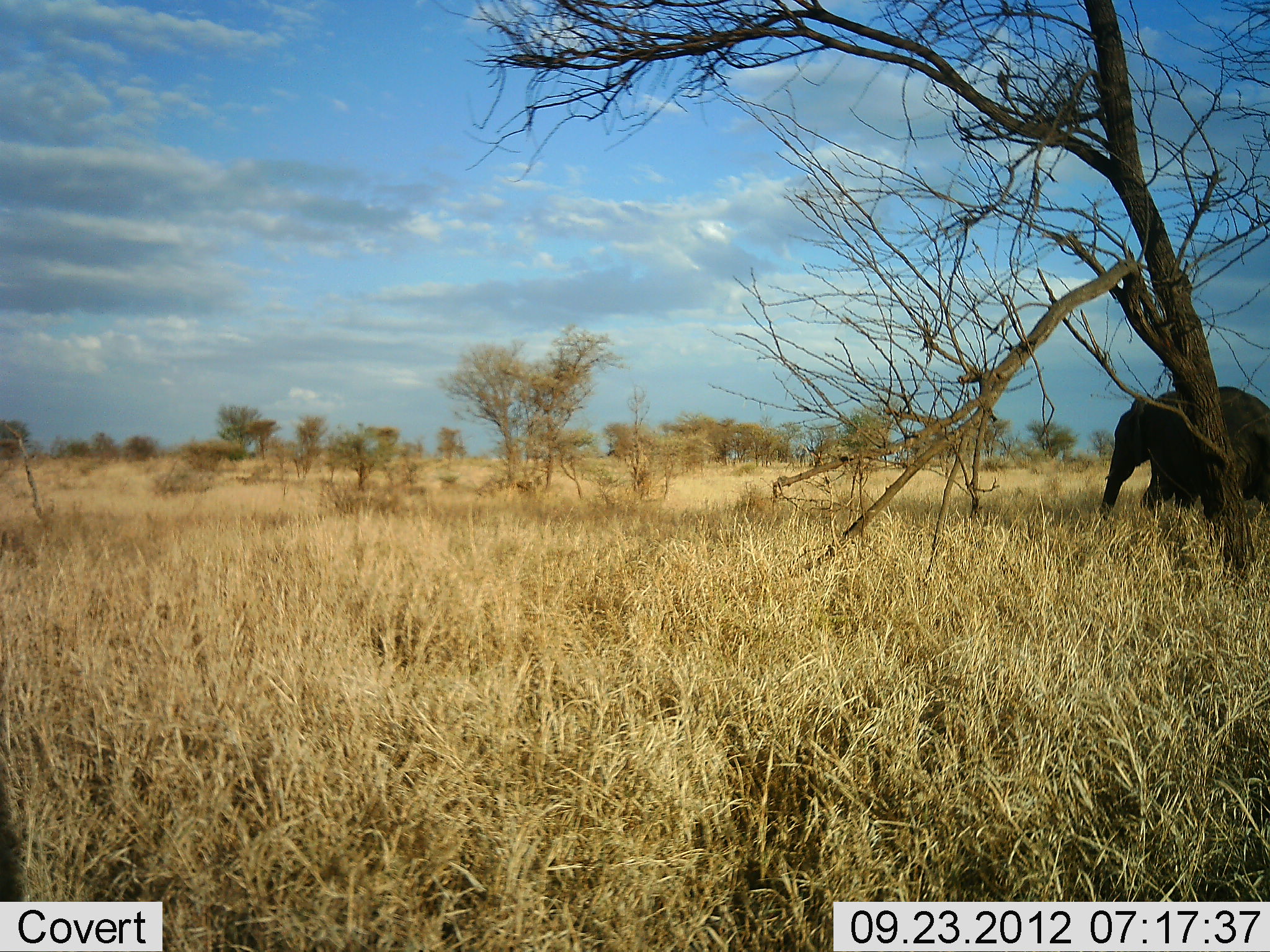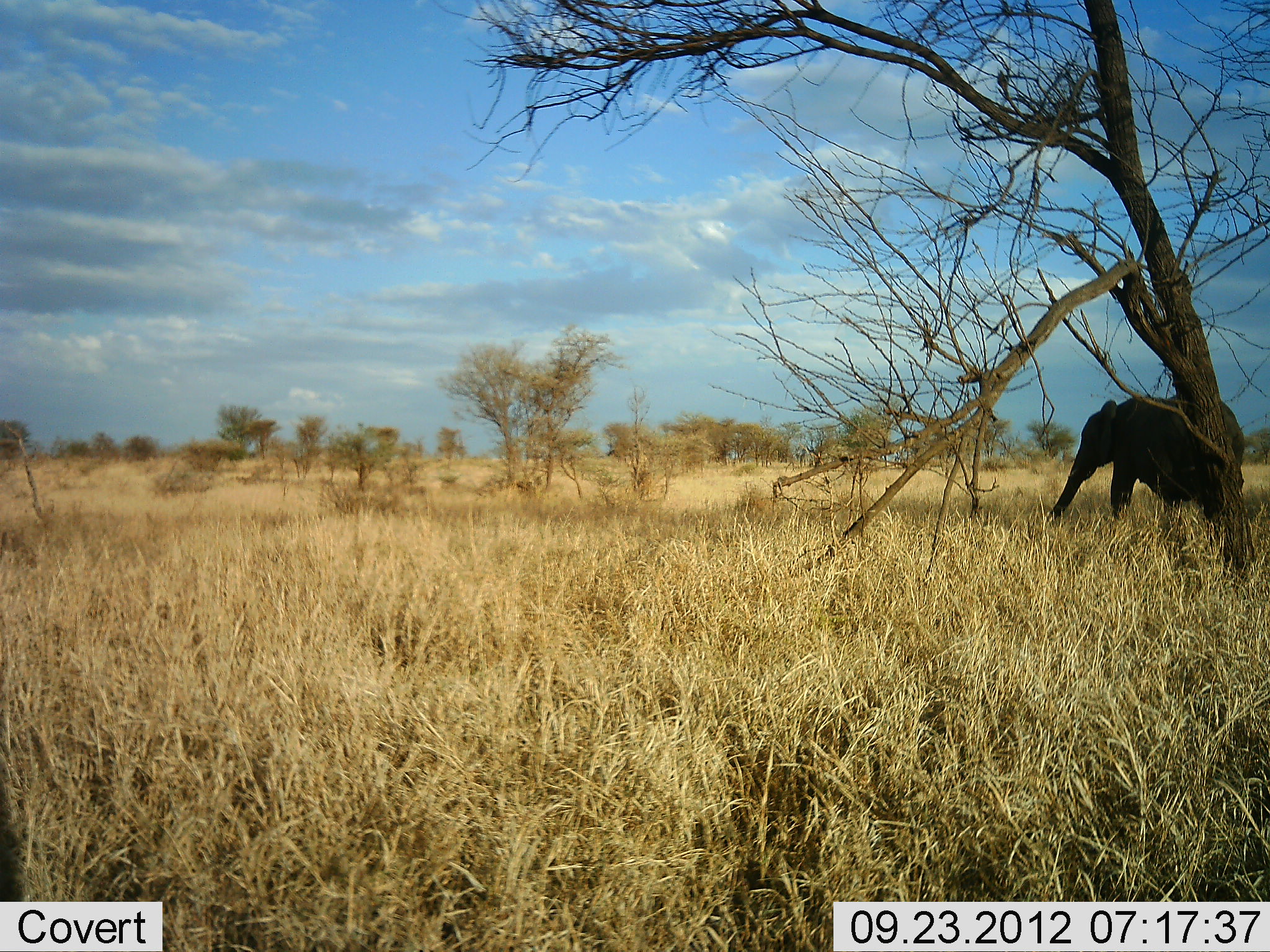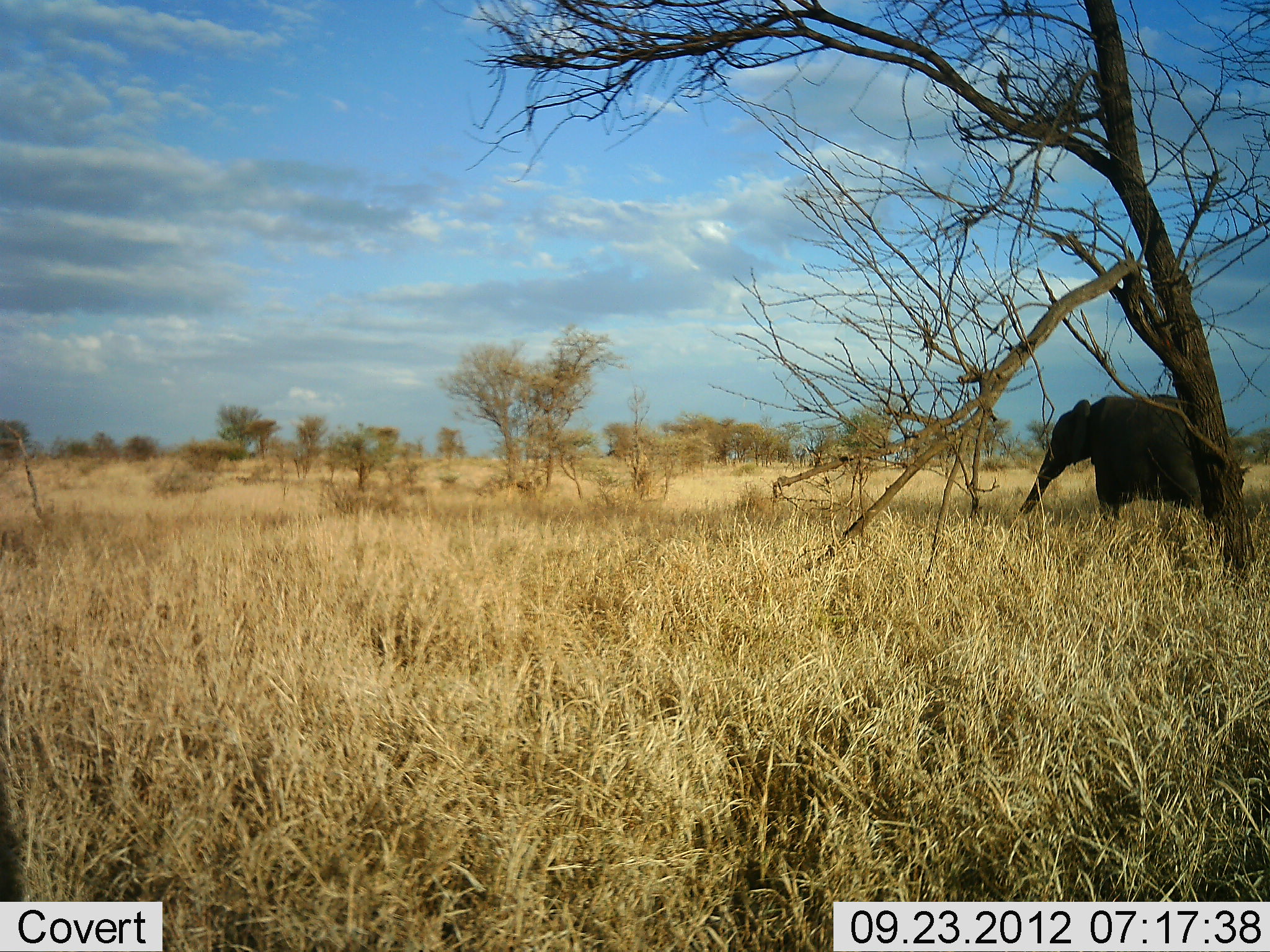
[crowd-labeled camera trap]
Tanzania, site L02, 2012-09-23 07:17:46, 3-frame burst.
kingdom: Animalia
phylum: Chordata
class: Mammalia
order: Proboscidea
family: Elephantidae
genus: Loxodonta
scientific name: Loxodonta africana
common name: african bush elephant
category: elephant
Elephant (african bush elephant) (Loxodonta africana), count 1. Behavior (volunteer vote fractions): standing 0%, resting 0%, moving 100%, interacting 0%. Young present (vote fraction): 0%. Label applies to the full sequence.